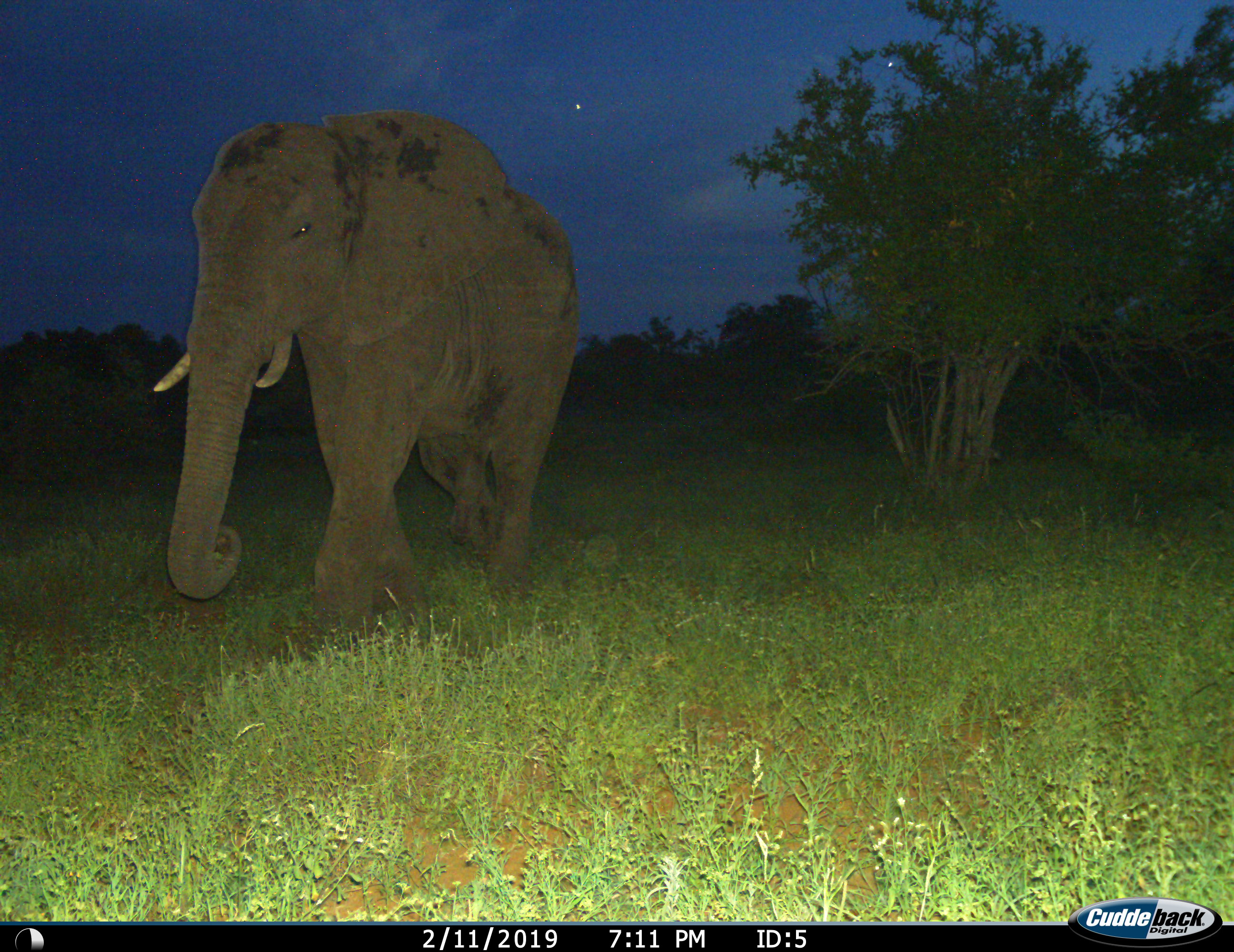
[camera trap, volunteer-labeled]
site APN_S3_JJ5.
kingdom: Animalia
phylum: Chordata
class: Mammalia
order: Proboscidea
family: Elephantidae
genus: Loxodonta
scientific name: Loxodonta africana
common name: african bush elephant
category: elephant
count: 1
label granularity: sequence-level